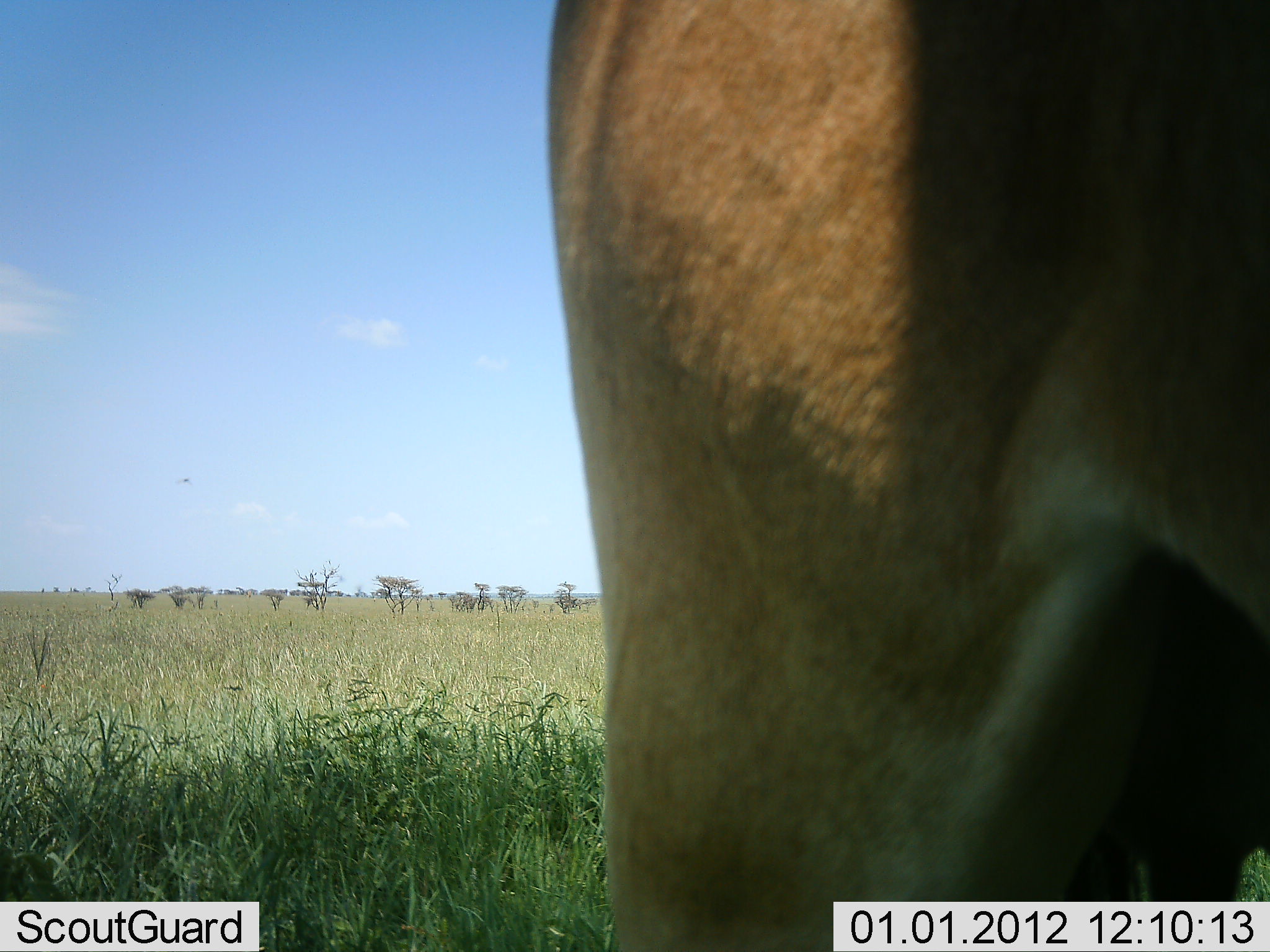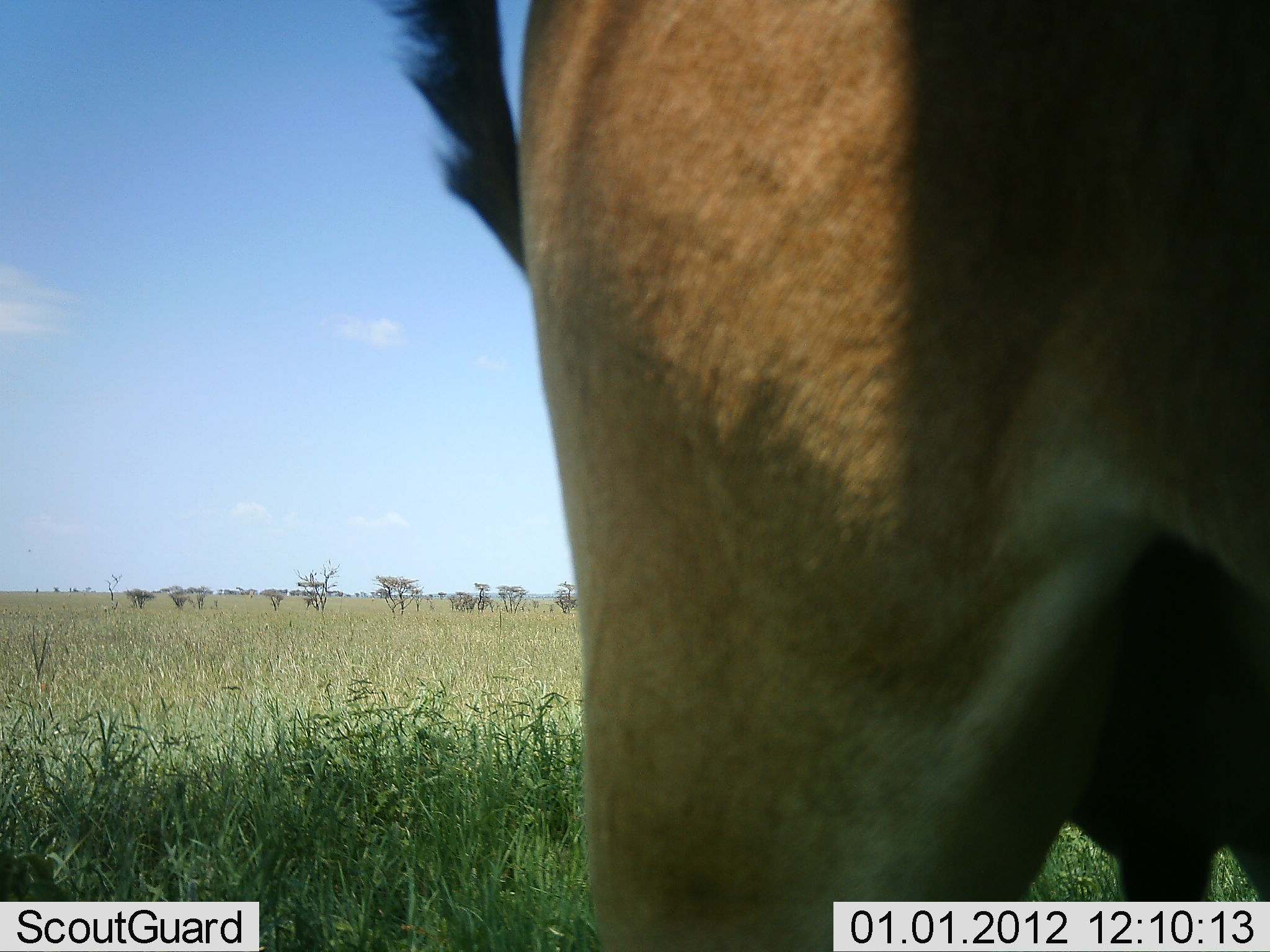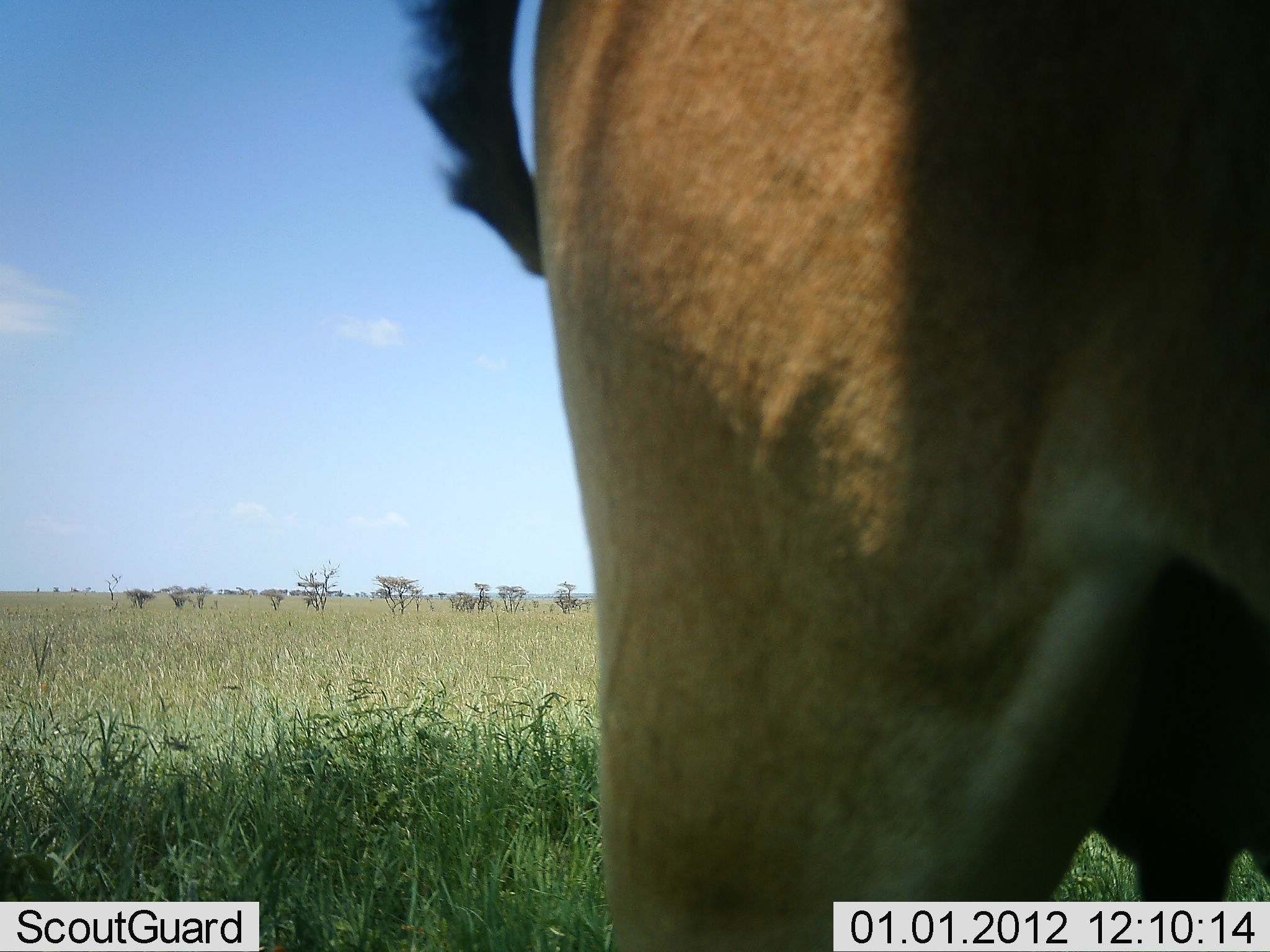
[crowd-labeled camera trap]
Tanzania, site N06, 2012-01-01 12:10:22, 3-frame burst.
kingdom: Animalia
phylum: Chordata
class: Mammalia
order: Artiodactyla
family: Bovidae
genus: Alcelaphus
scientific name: Alcelaphus buselaphus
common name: hartebeest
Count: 1.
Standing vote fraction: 86%.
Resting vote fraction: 0%.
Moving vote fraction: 14%.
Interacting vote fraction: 0%.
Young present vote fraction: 0%.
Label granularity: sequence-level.